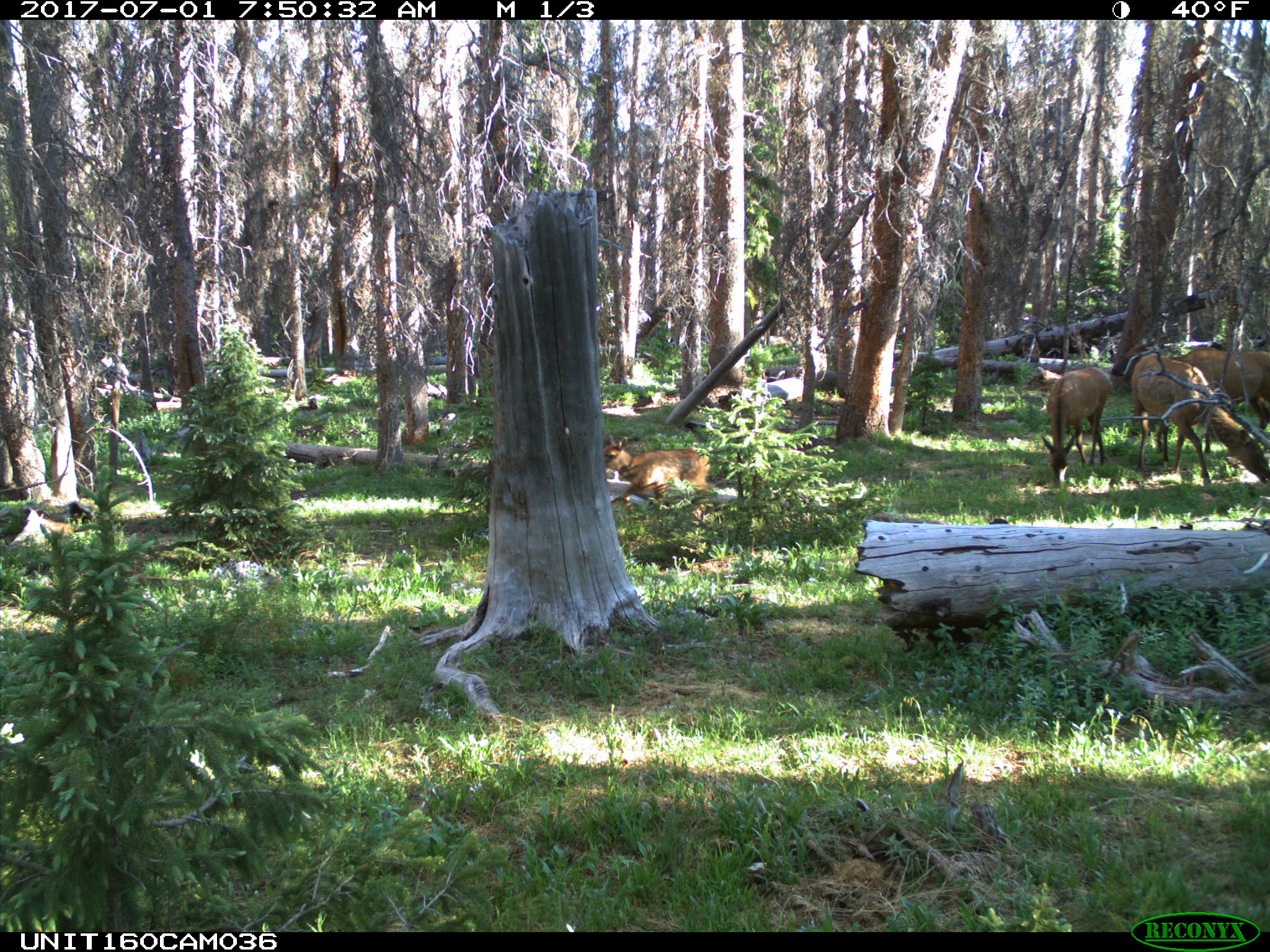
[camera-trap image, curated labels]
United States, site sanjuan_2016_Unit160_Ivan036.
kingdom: Animalia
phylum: Chordata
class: Mammalia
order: Artiodactyla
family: Cervidae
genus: Cervus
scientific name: Cervus elaphus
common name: red deer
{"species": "Cervus elaphus (red deer)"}